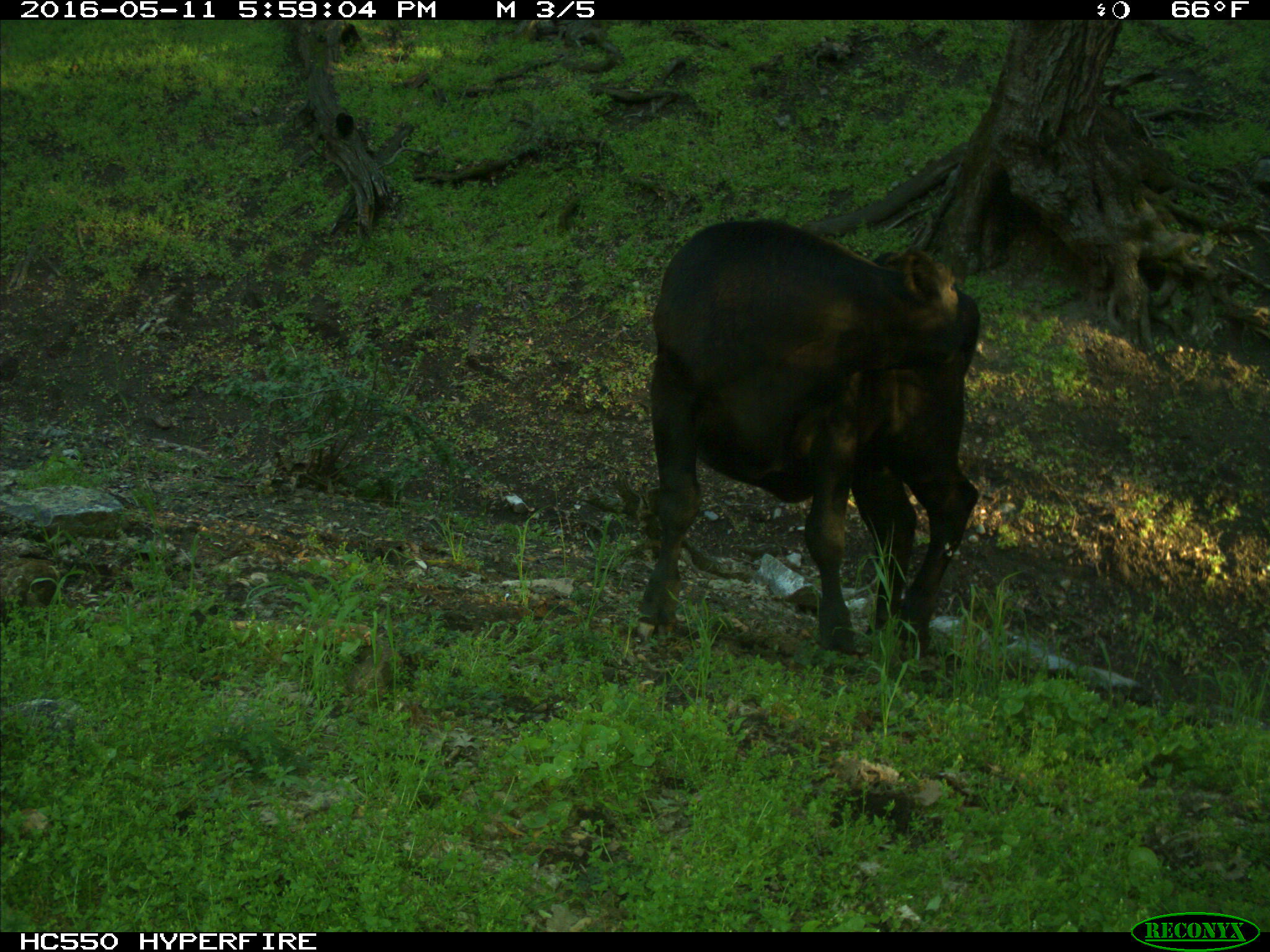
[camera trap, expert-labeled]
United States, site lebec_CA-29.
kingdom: Animalia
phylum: Chordata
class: Mammalia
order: Artiodactyla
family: Bovidae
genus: Bos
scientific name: Bos taurus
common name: domestic cow